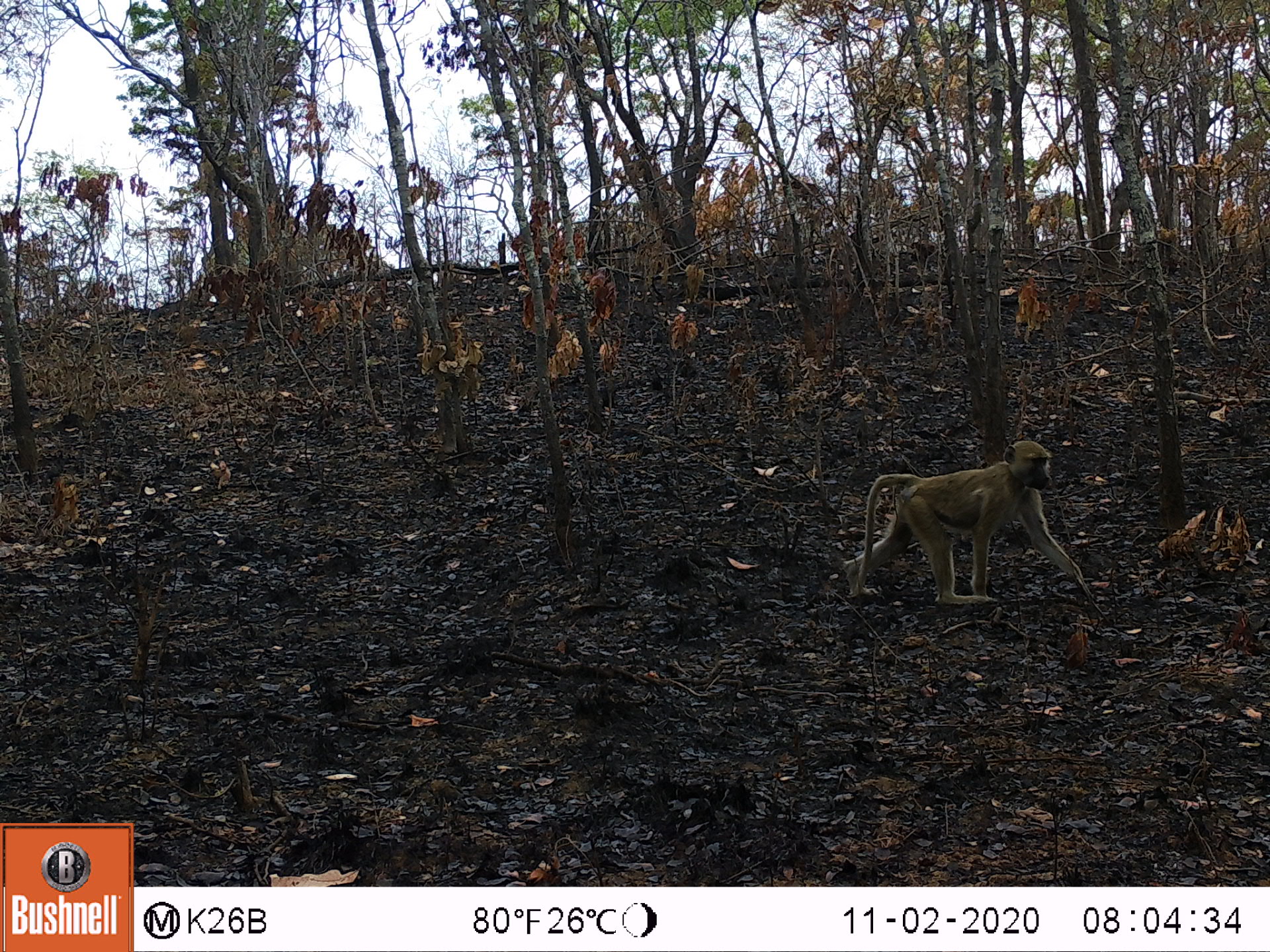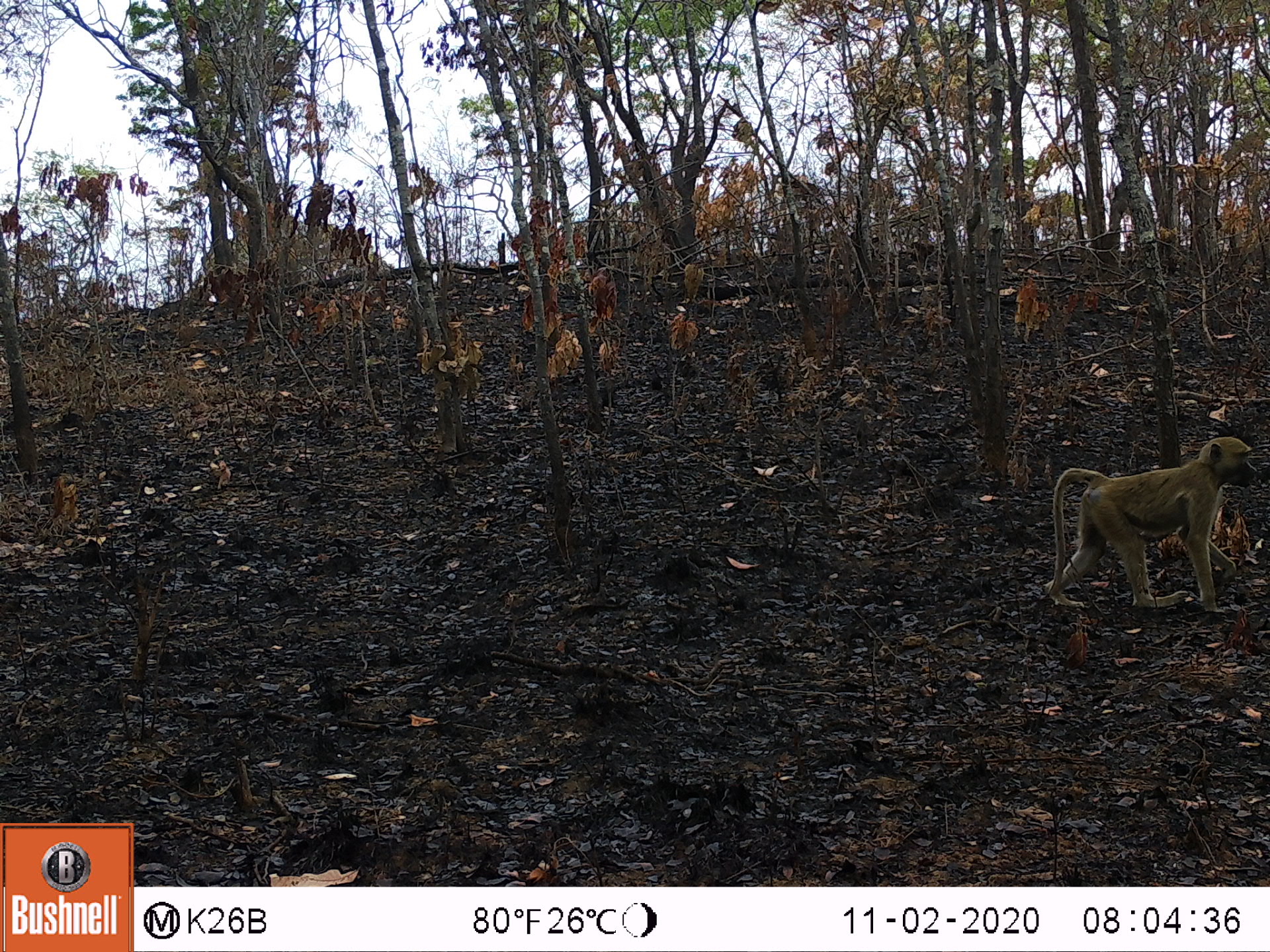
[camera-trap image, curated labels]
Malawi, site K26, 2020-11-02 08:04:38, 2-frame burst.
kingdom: Animalia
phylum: Chordata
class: Mammalia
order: Primates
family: Cercopithecidae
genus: Papio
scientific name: Papio cynocephalus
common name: yellow baboon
Yellow baboon (Papio cynocephalus), count 1.